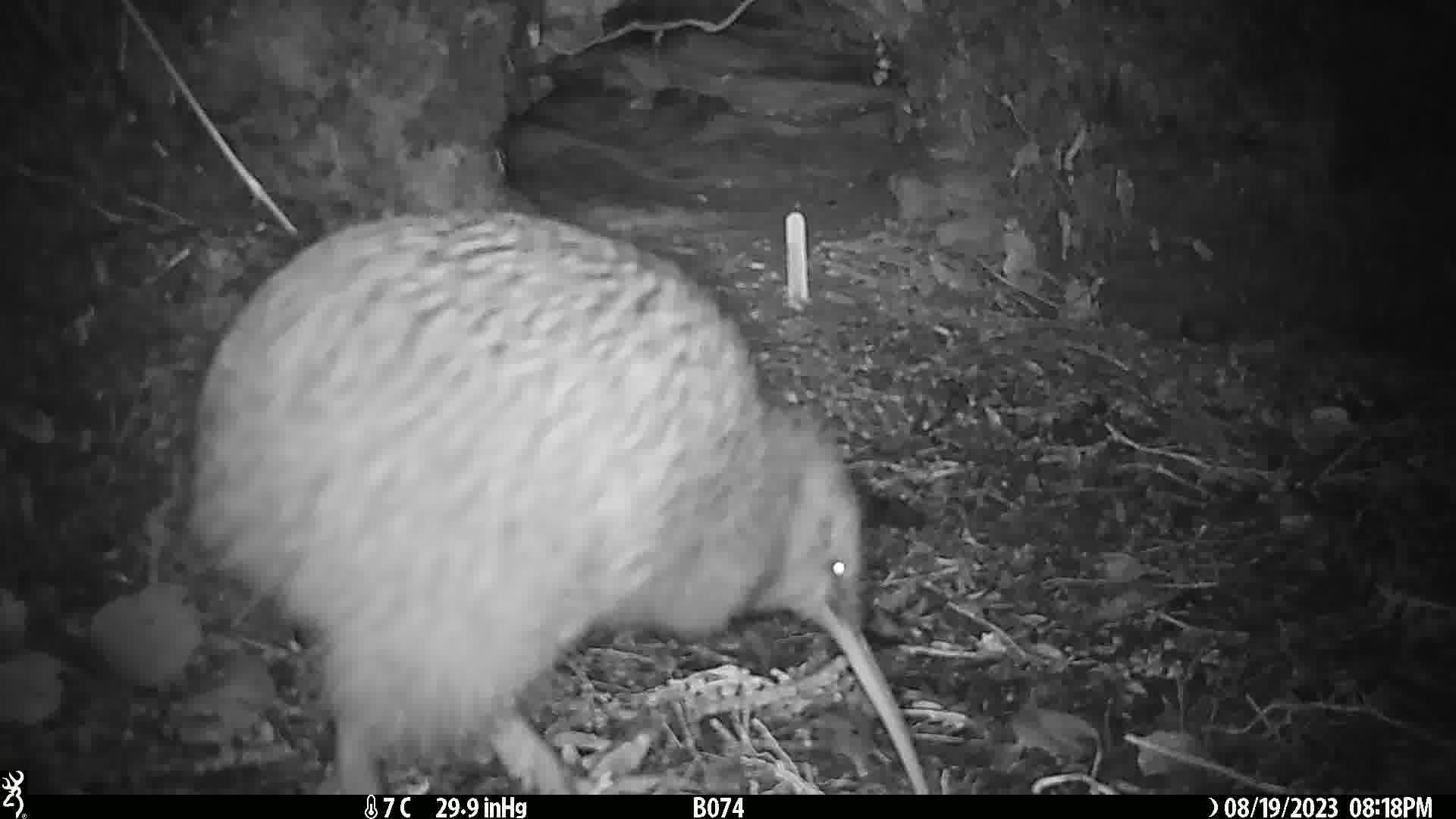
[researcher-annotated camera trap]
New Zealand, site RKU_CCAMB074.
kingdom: Animalia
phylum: Chordata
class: Aves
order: Apterygiformes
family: Apterygidae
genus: Apteryx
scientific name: Apteryx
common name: kiwi